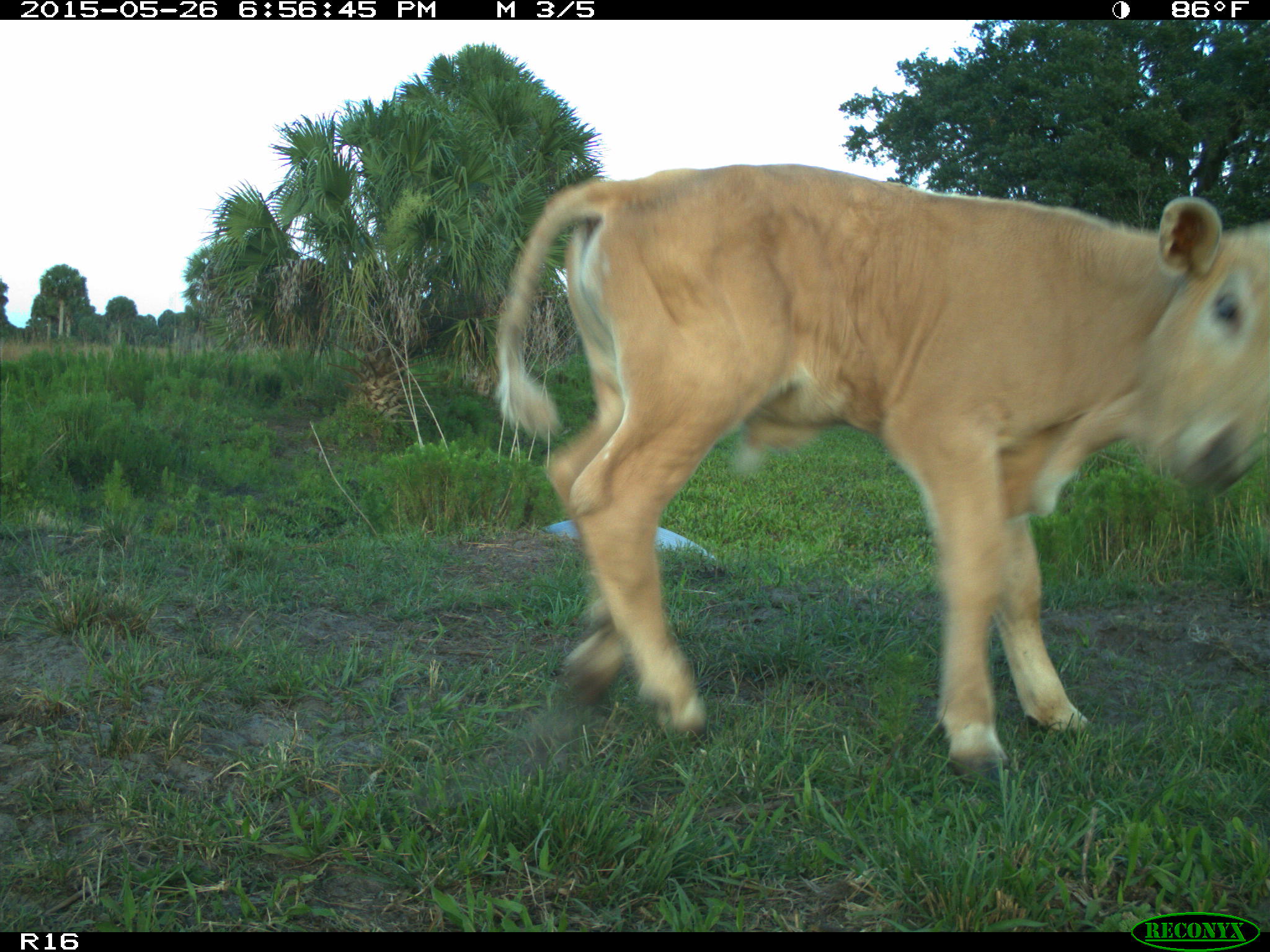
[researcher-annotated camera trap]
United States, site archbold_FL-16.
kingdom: Animalia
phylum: Chordata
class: Mammalia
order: Artiodactyla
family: Bovidae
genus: Bos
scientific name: Bos taurus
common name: domestic cow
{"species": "Bos taurus (domestic cow)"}